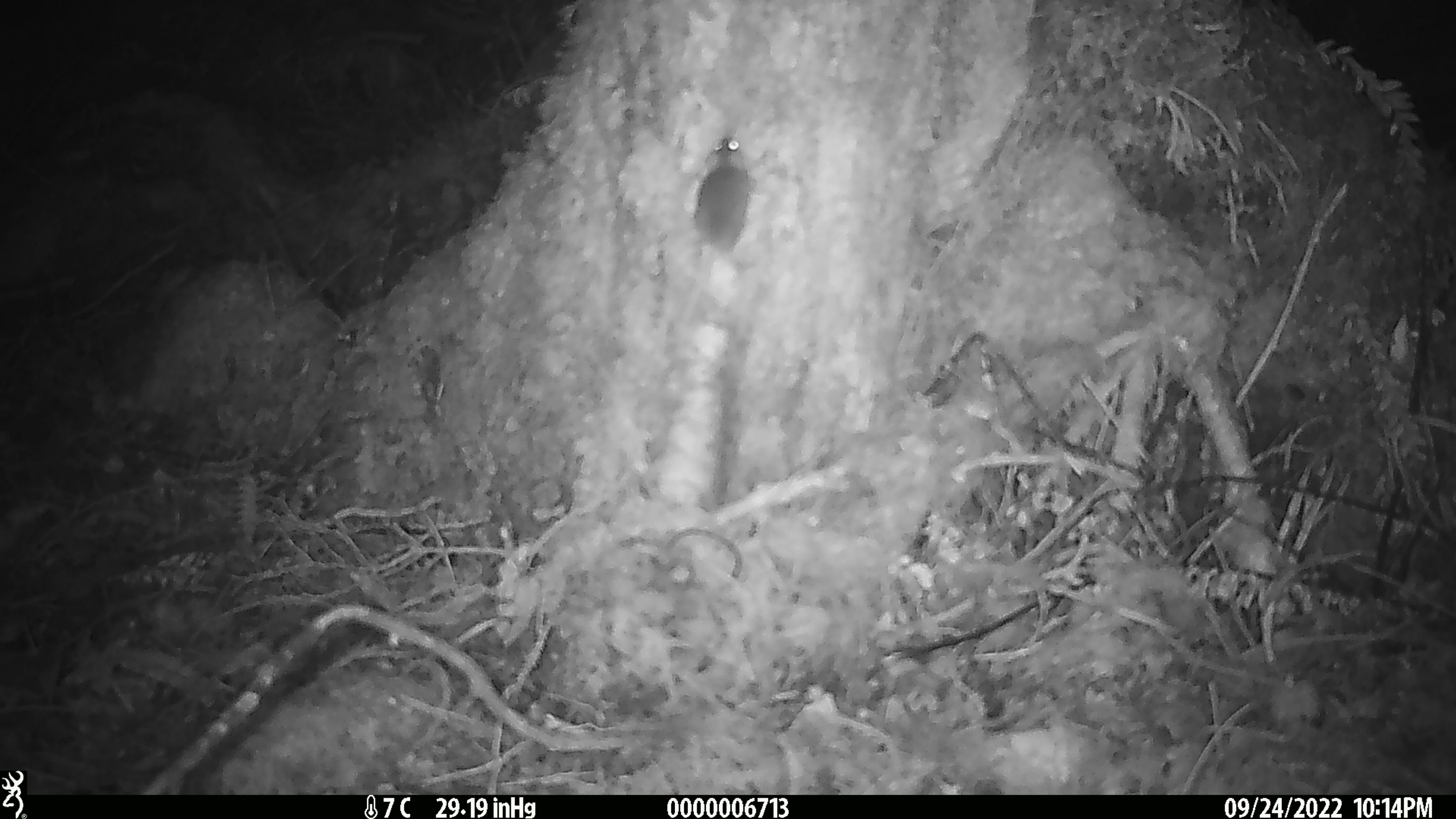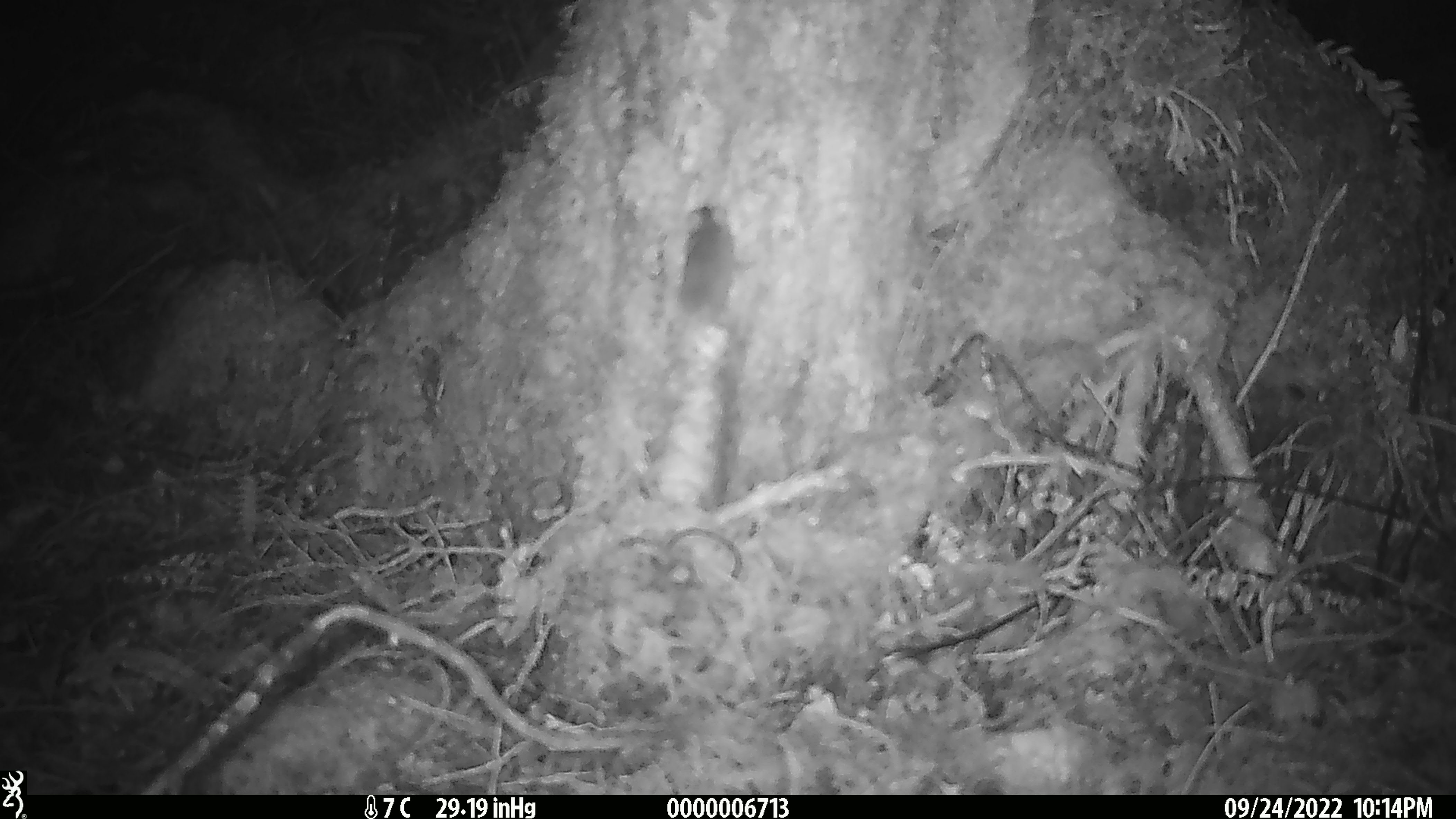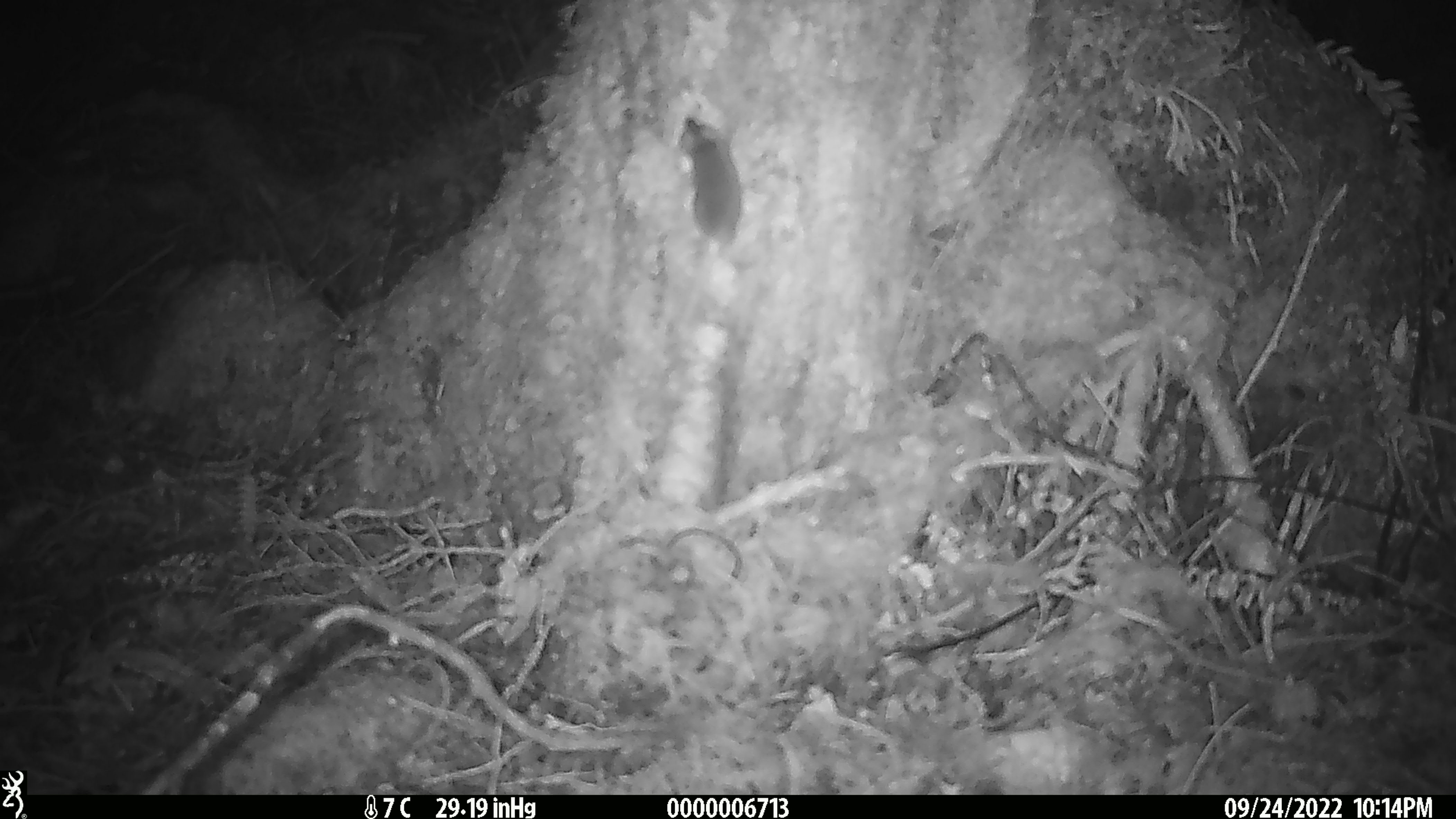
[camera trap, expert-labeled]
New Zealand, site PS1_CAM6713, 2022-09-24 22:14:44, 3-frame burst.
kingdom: Animalia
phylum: Chordata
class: Mammalia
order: Rodentia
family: Muridae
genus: Mus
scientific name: Mus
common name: mouse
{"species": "mouse (Mus)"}